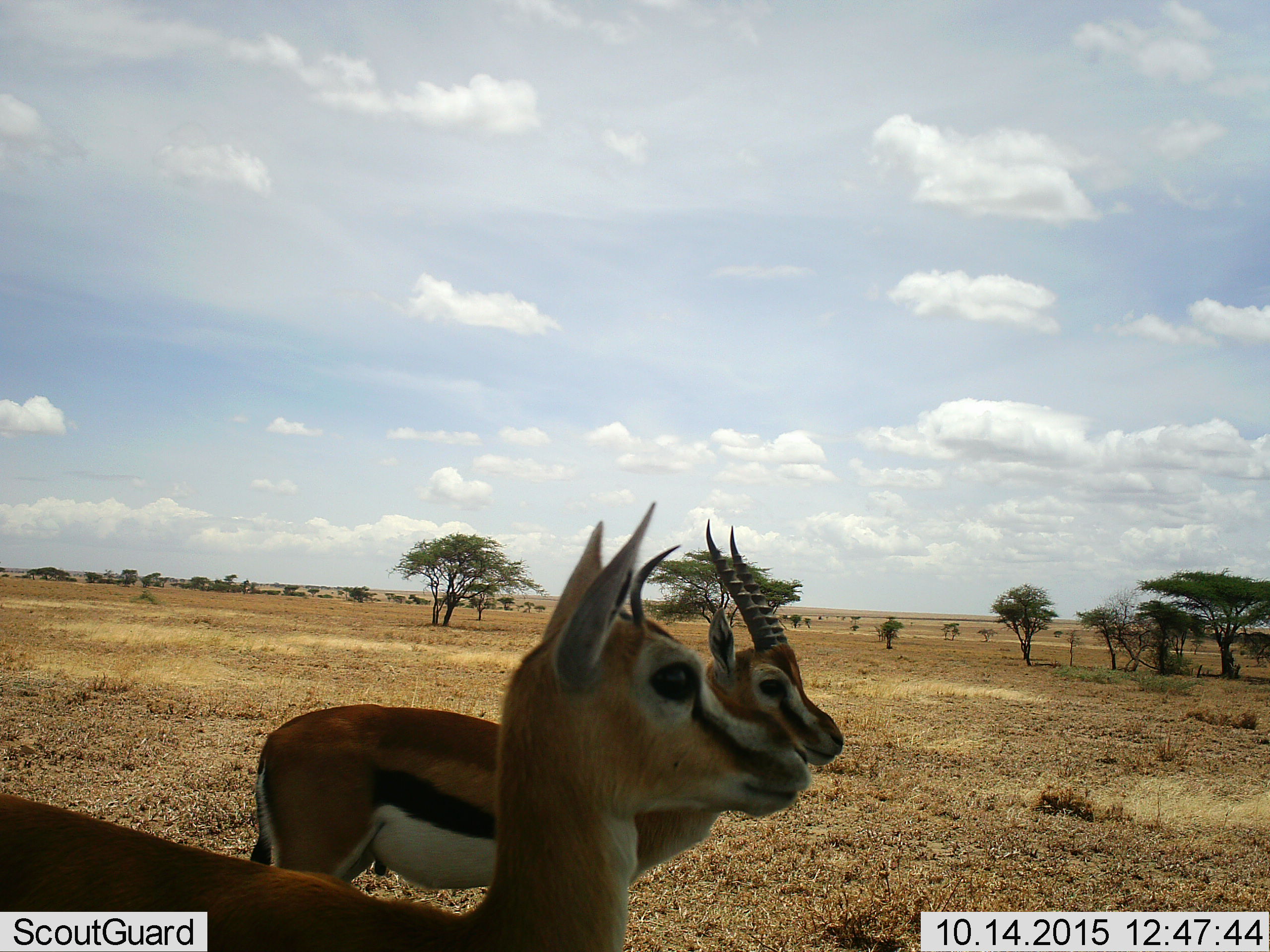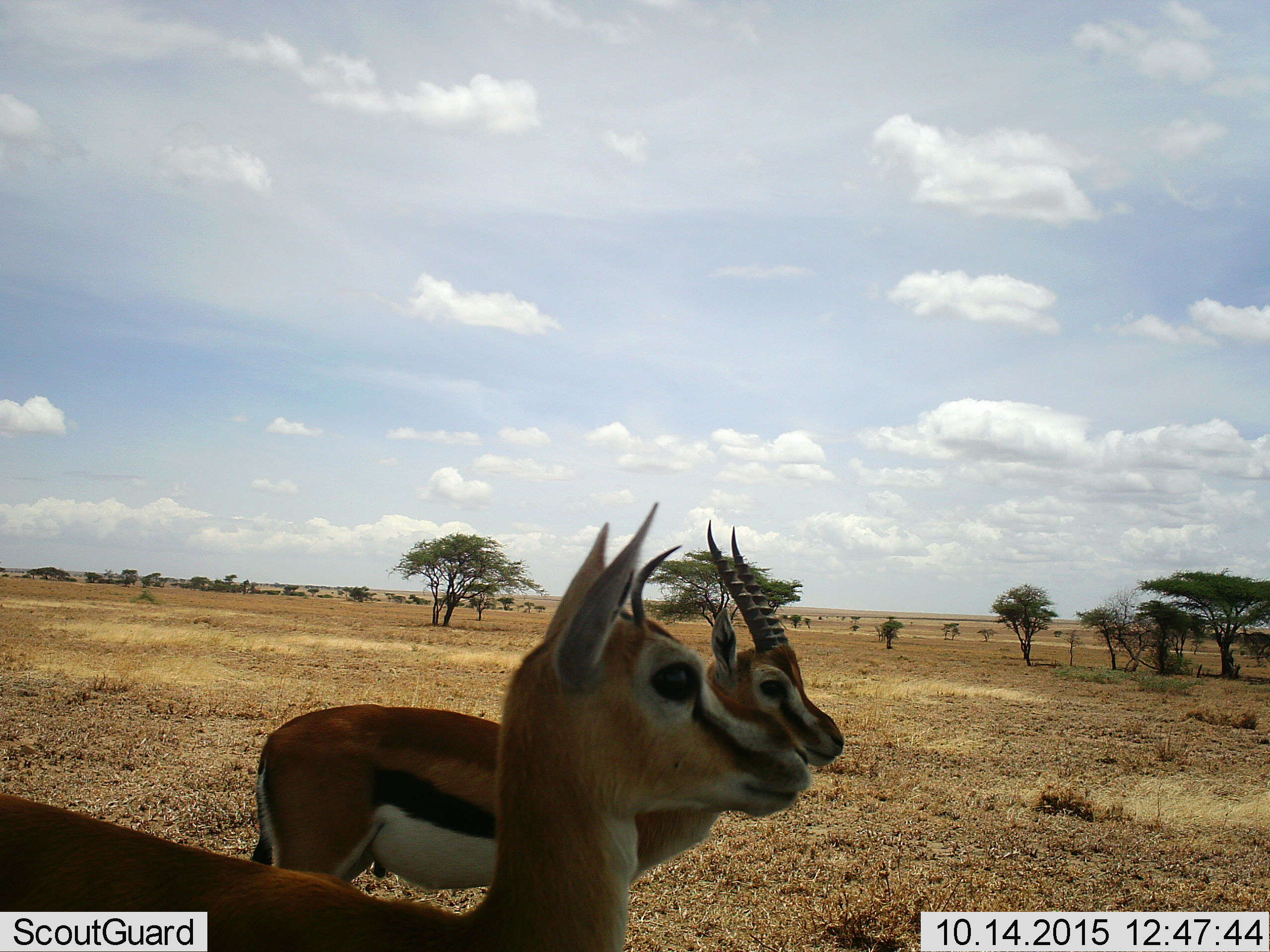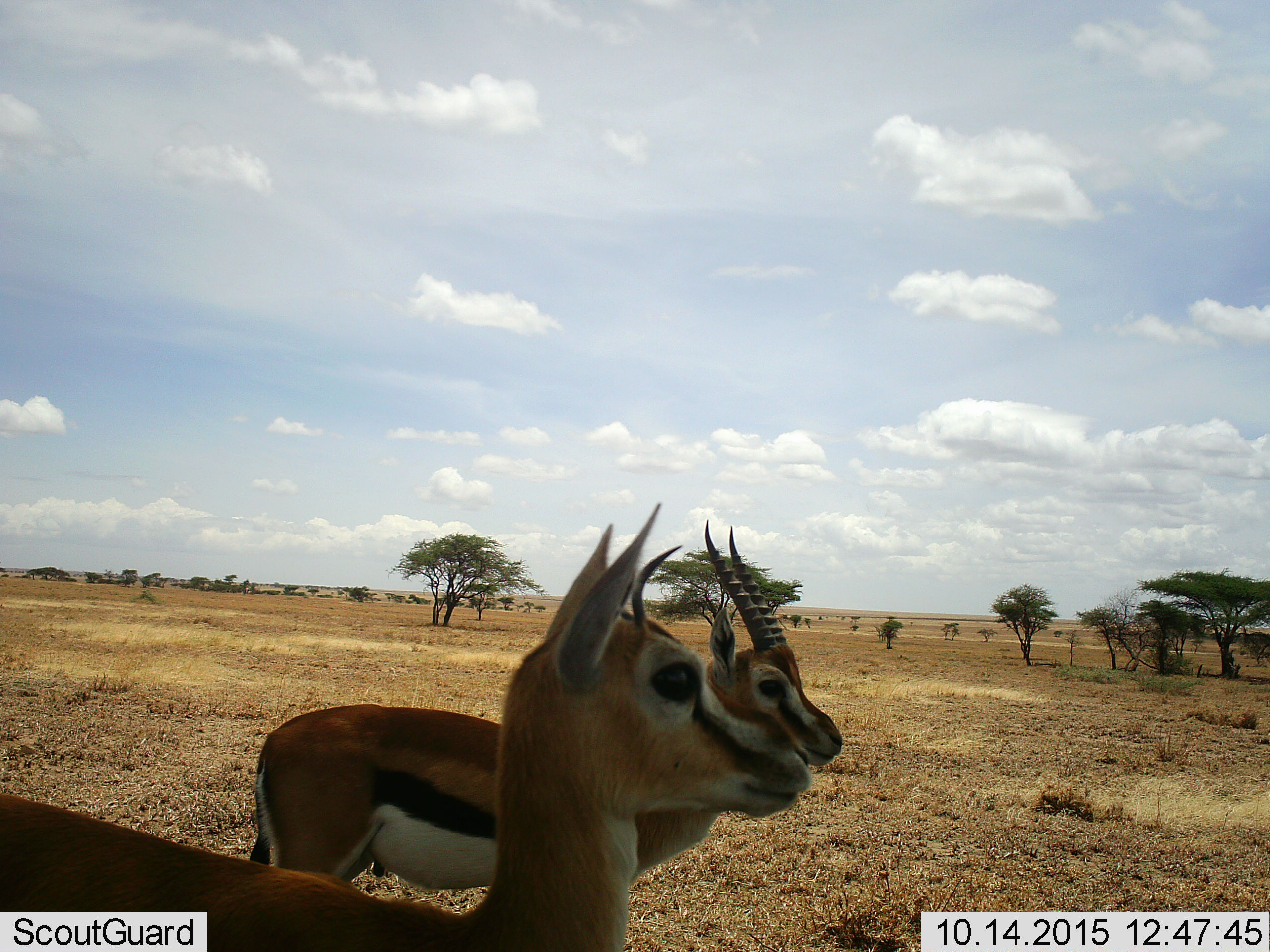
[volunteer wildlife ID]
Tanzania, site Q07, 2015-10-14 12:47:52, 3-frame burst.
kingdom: Animalia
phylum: Chordata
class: Mammalia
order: Artiodactyla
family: Bovidae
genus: Eudorcas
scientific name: Eudorcas thomsonii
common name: thomson's gazelle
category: gazellethomsons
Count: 2.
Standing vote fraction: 86%.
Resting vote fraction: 0%.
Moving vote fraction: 14%.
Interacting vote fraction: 14%.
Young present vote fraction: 14%.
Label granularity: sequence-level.